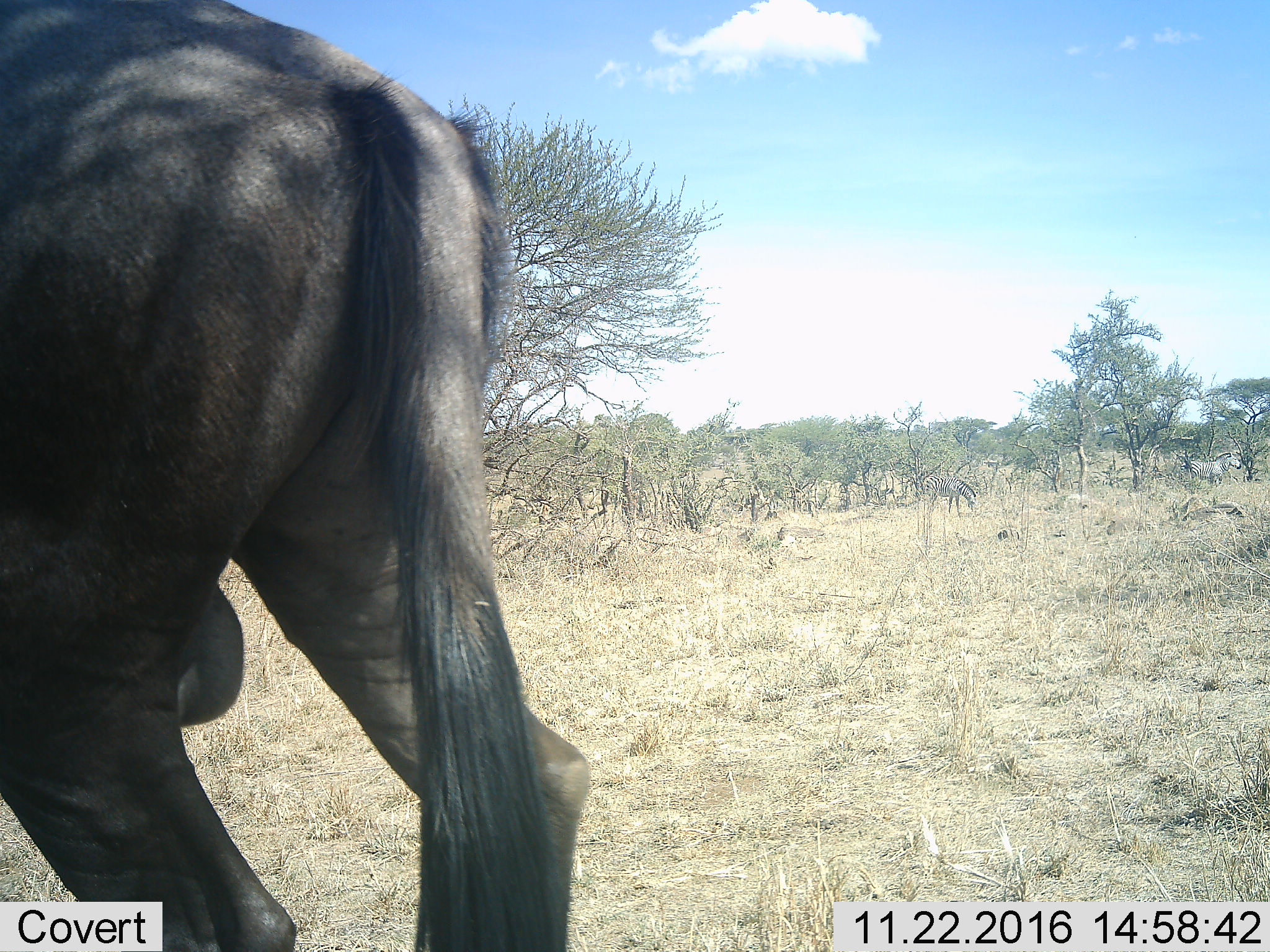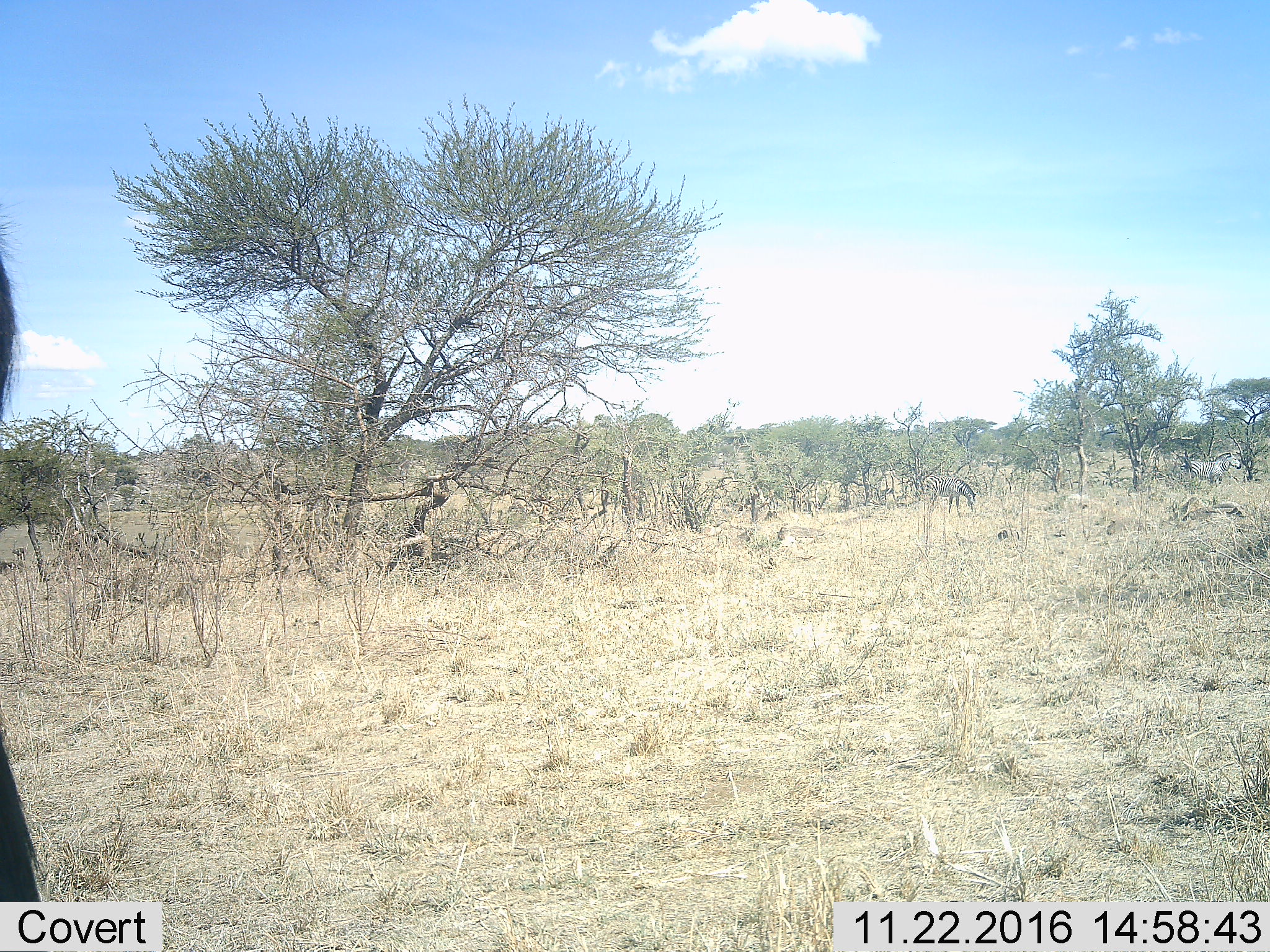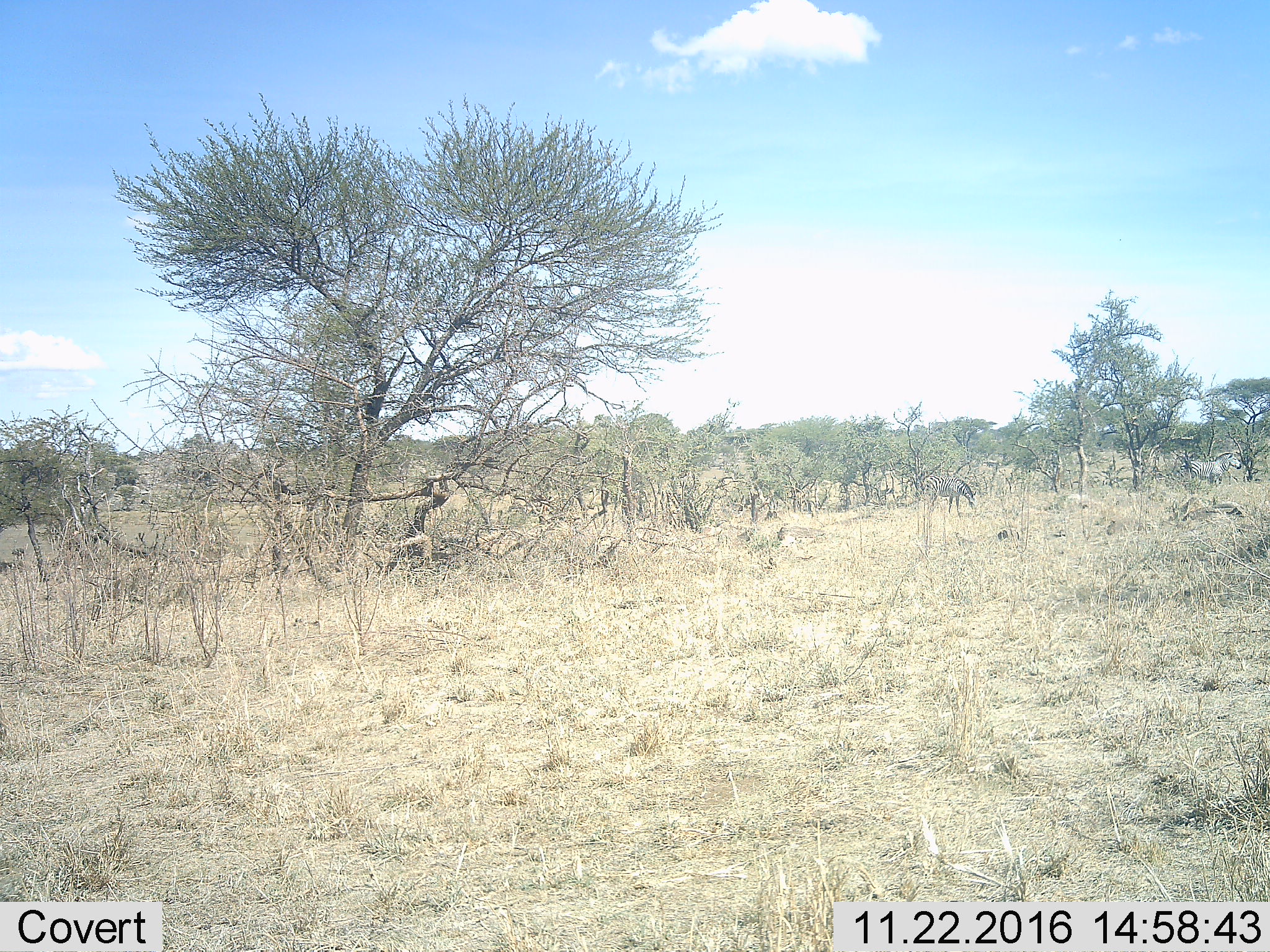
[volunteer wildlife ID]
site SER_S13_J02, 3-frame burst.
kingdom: Animalia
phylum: Chordata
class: Mammalia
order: Artiodactyla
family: Bovidae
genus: Connochaetes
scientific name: Connochaetes taurinus taurinus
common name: blue wildebeest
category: wildebeestblue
Wildebeestblue (blue wildebeest) (Connochaetes taurinus taurinus), count 1. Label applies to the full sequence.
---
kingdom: Animalia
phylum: Chordata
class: Mammalia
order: Perissodactyla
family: Equidae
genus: Equus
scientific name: Equus quagga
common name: plains zebra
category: zebraplains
Zebraplains (plains zebra) (Equus quagga), count 2. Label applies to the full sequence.